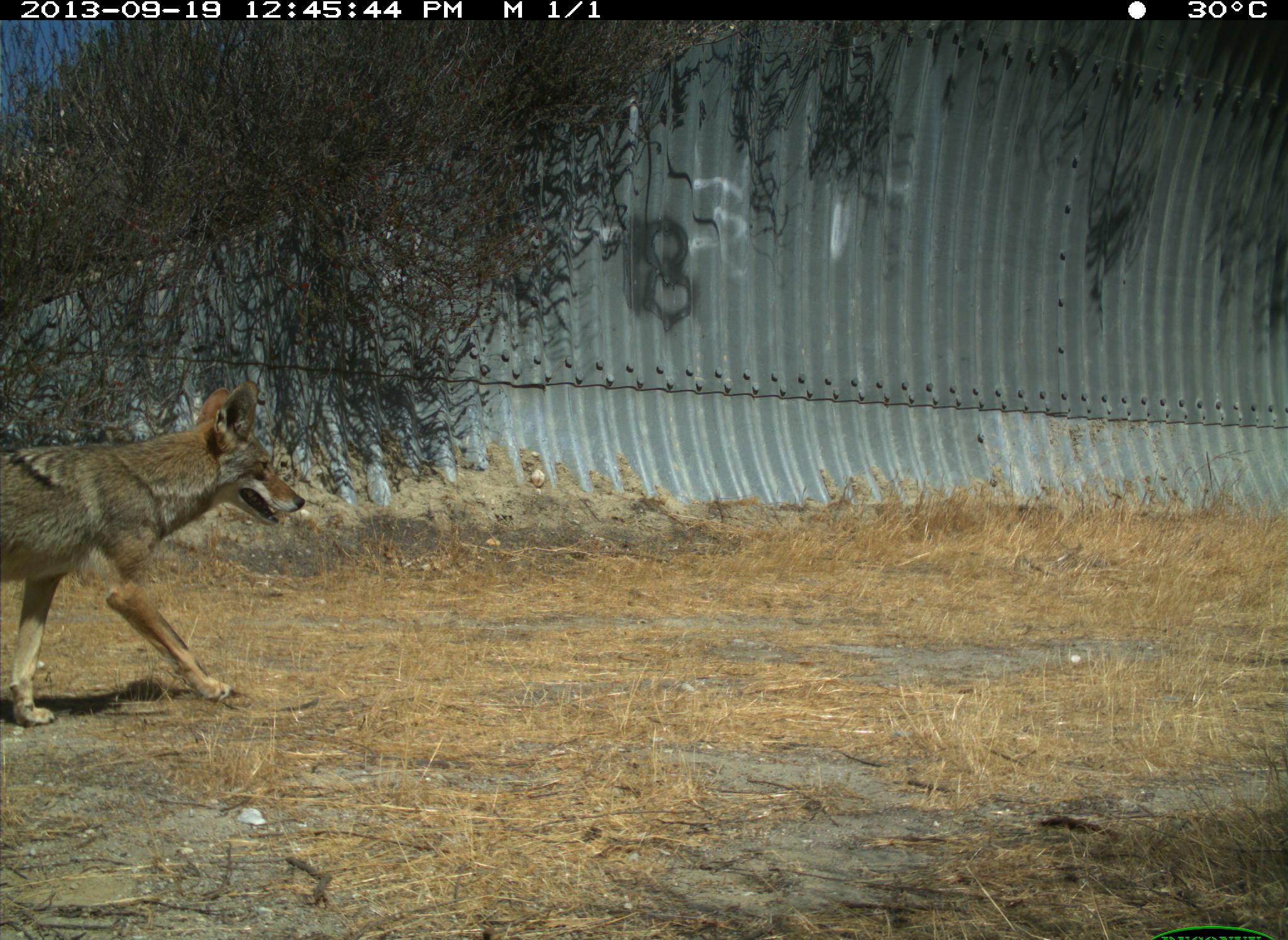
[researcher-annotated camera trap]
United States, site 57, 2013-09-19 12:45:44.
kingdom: Animalia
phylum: Chordata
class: Mammalia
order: Carnivora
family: Canidae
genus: Canis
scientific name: Canis latrans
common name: coyote